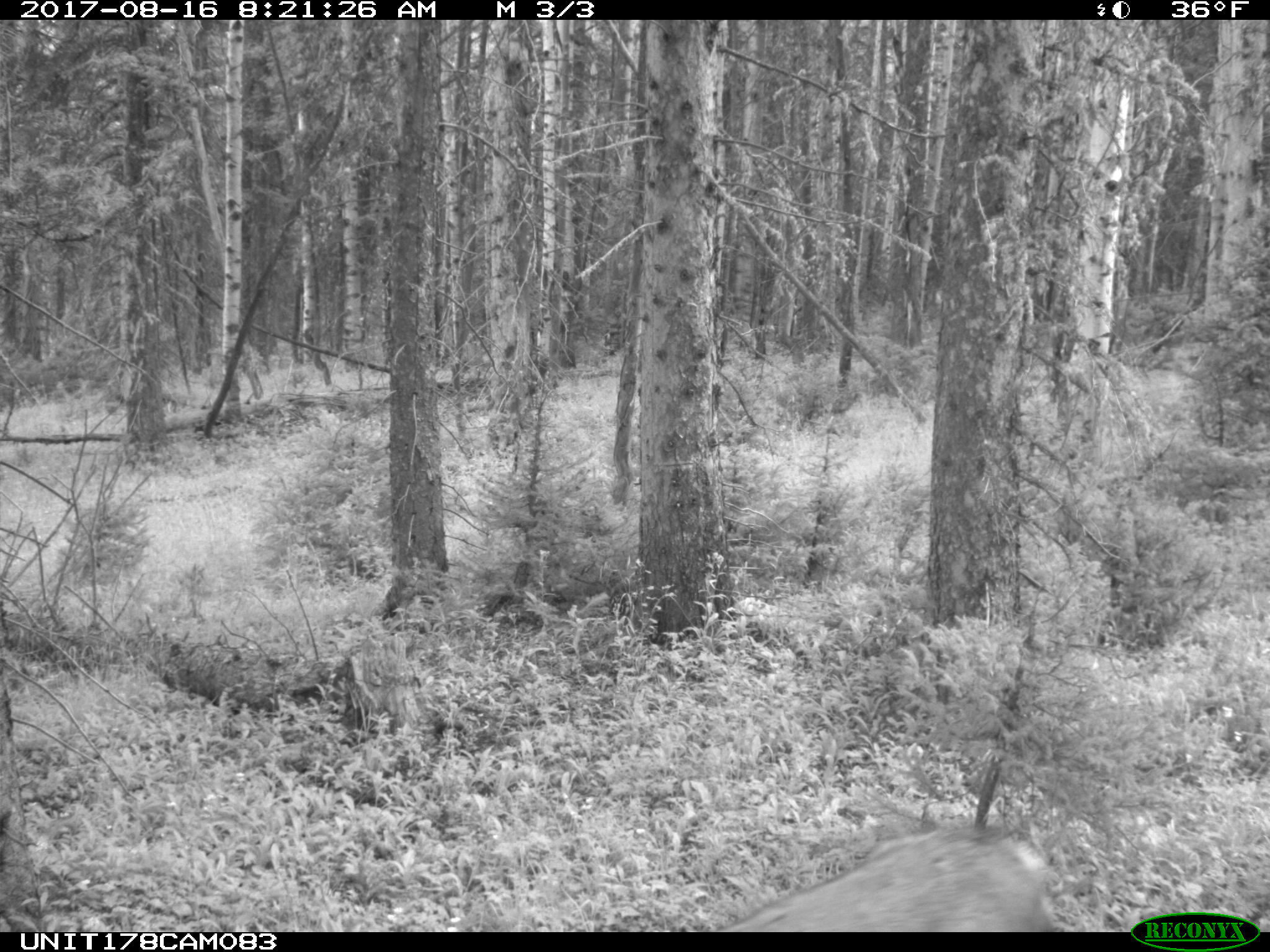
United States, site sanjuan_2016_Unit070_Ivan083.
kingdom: Animalia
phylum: Chordata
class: Mammalia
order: Artiodactyla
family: Cervidae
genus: Odocoileus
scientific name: Odocoileus hemionus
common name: mule deer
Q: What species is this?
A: Odocoileus hemionus (mule deer).